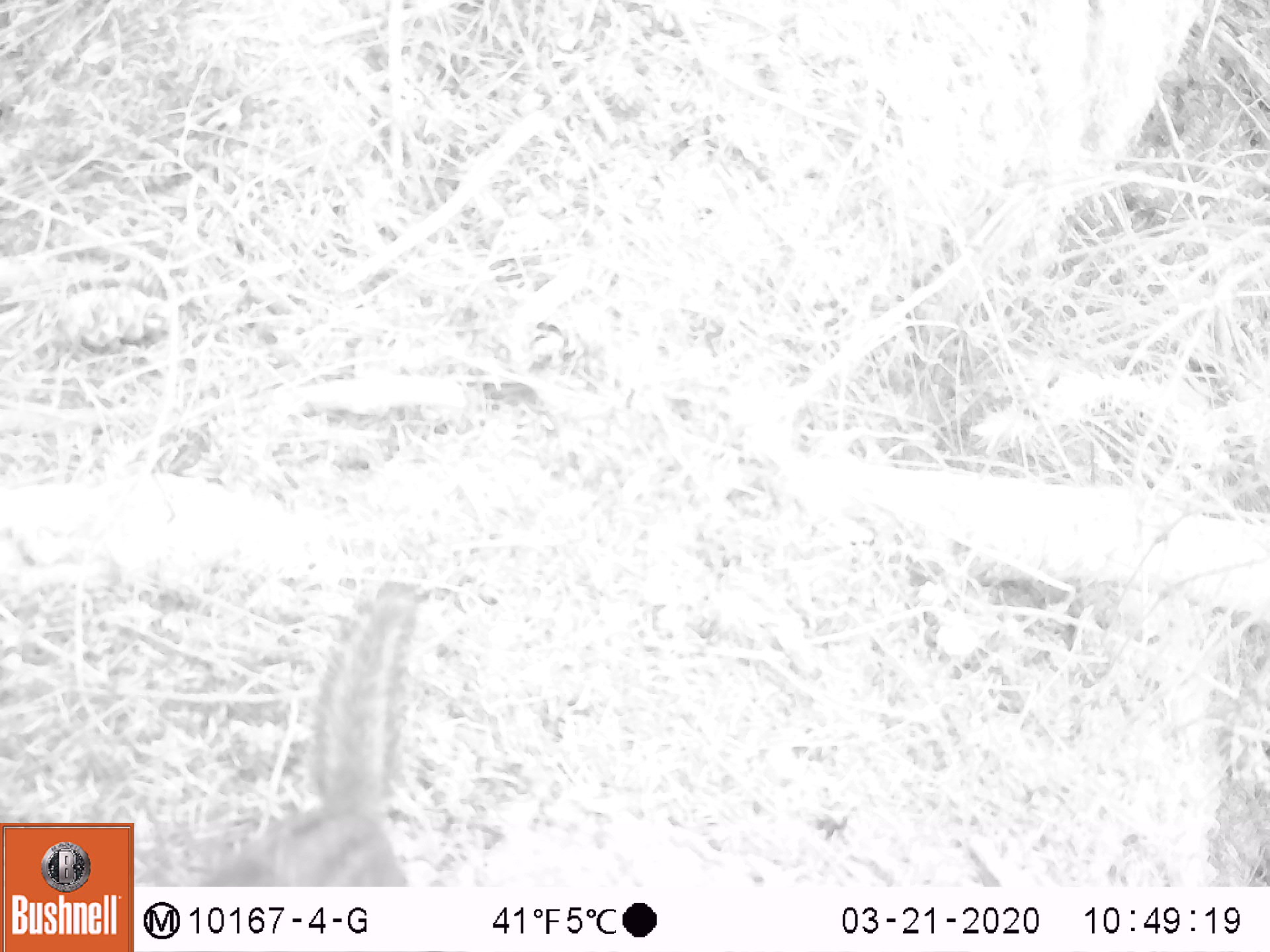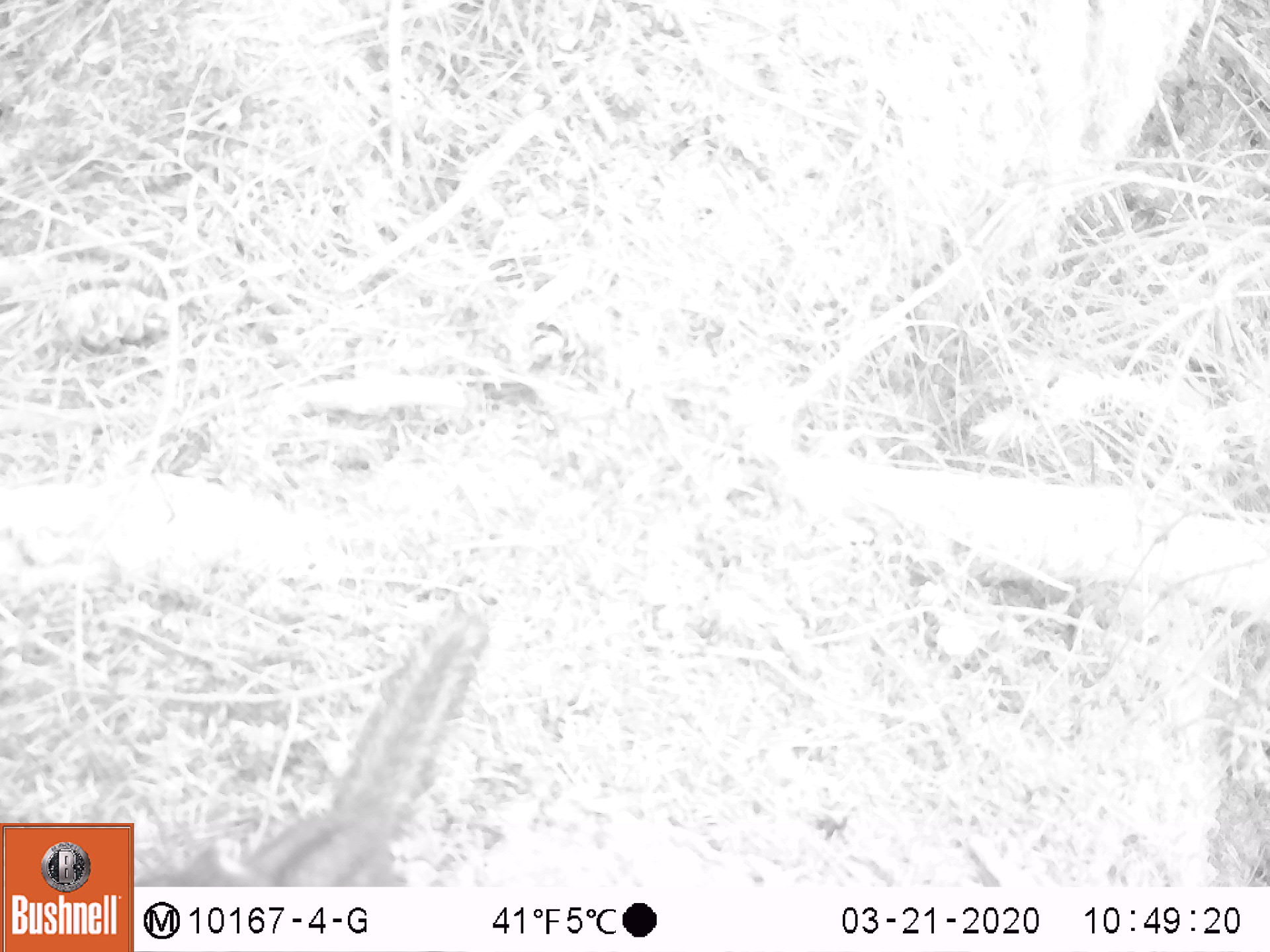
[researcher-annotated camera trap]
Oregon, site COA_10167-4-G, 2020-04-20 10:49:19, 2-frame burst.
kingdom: Animalia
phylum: Chordata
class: Mammalia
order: Rodentia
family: Sciuridae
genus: Neotamias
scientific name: Neotamias townsendii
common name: townsend's chipmunk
Townsend's chipmunk (Neotamias townsendii).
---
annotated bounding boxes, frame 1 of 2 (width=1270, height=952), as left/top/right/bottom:
townsend's chipmunk: 199/567/441/880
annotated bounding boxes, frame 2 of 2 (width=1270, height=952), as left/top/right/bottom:
townsend's chipmunk: 155/598/497/878